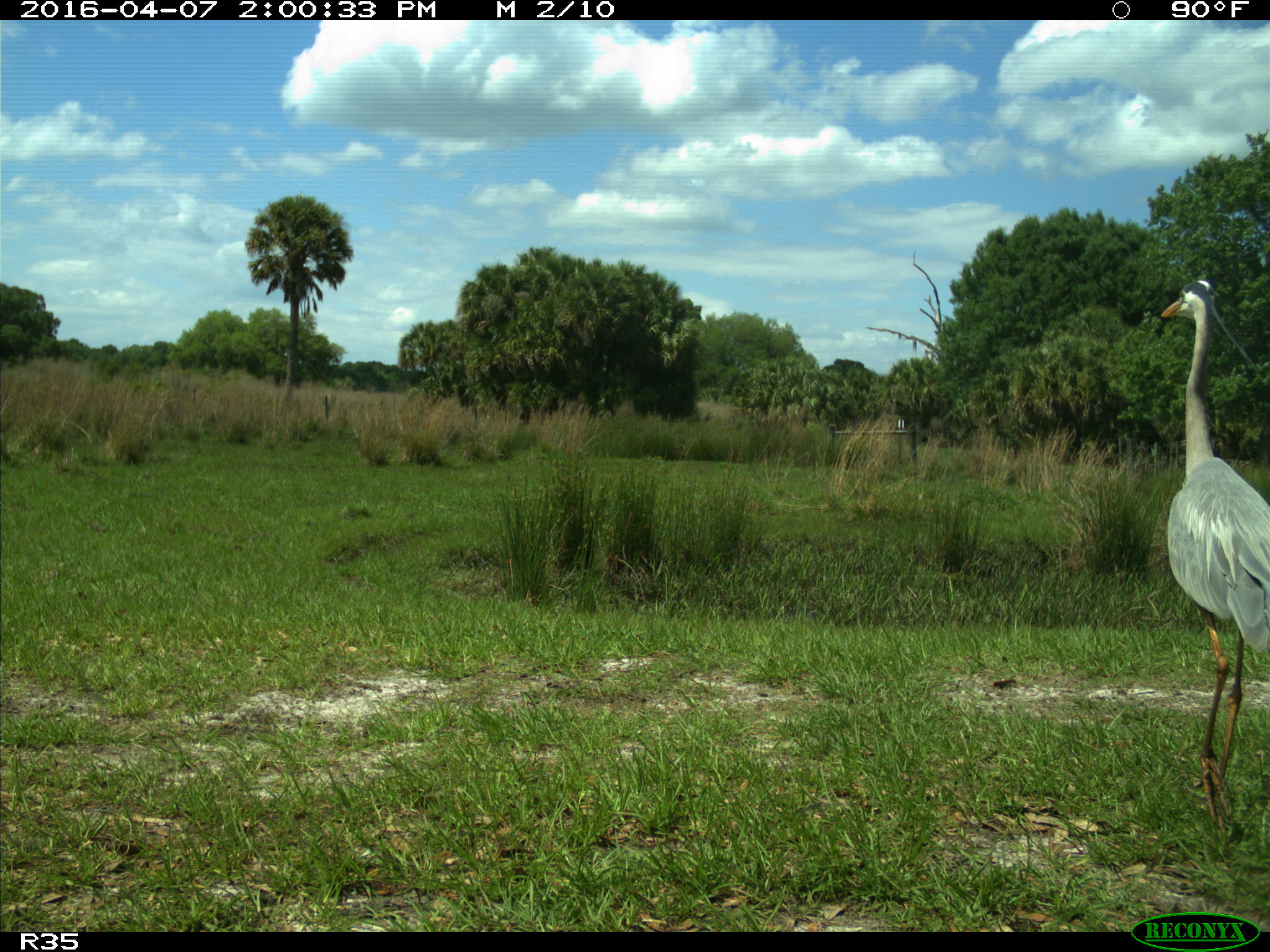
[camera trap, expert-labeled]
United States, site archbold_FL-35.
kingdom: Animalia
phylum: Chordata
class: Aves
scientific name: Aves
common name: birds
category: unidentified bird